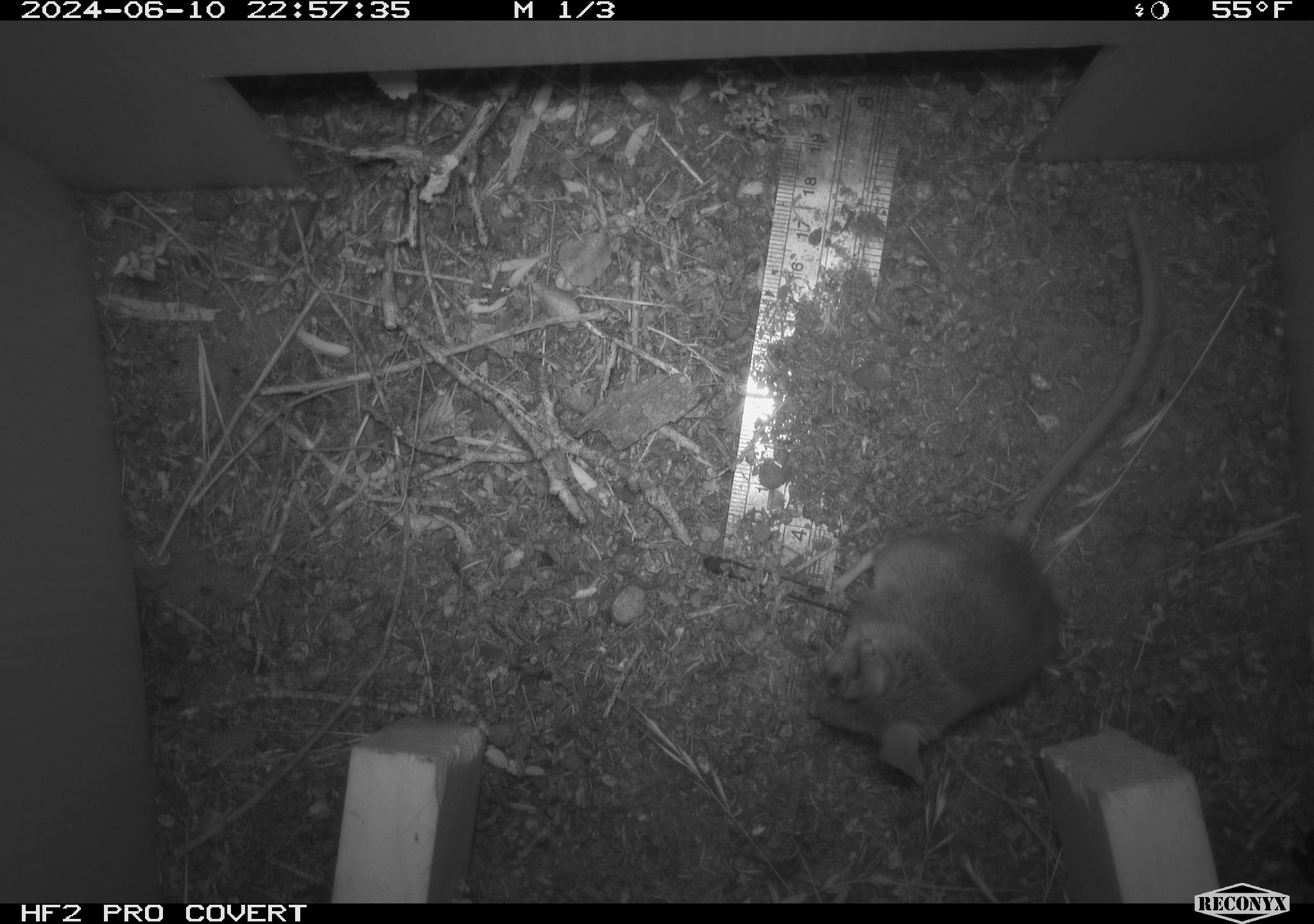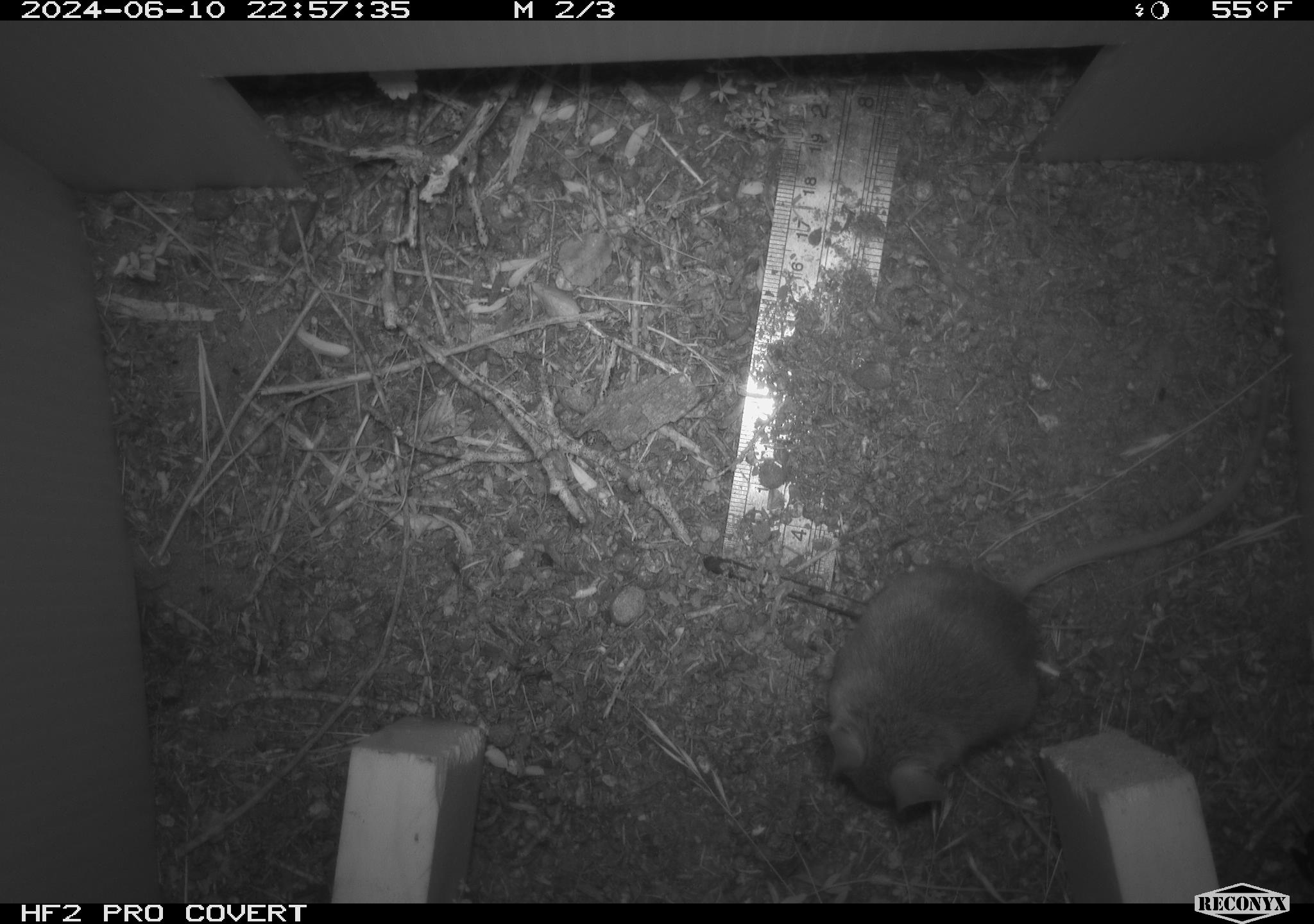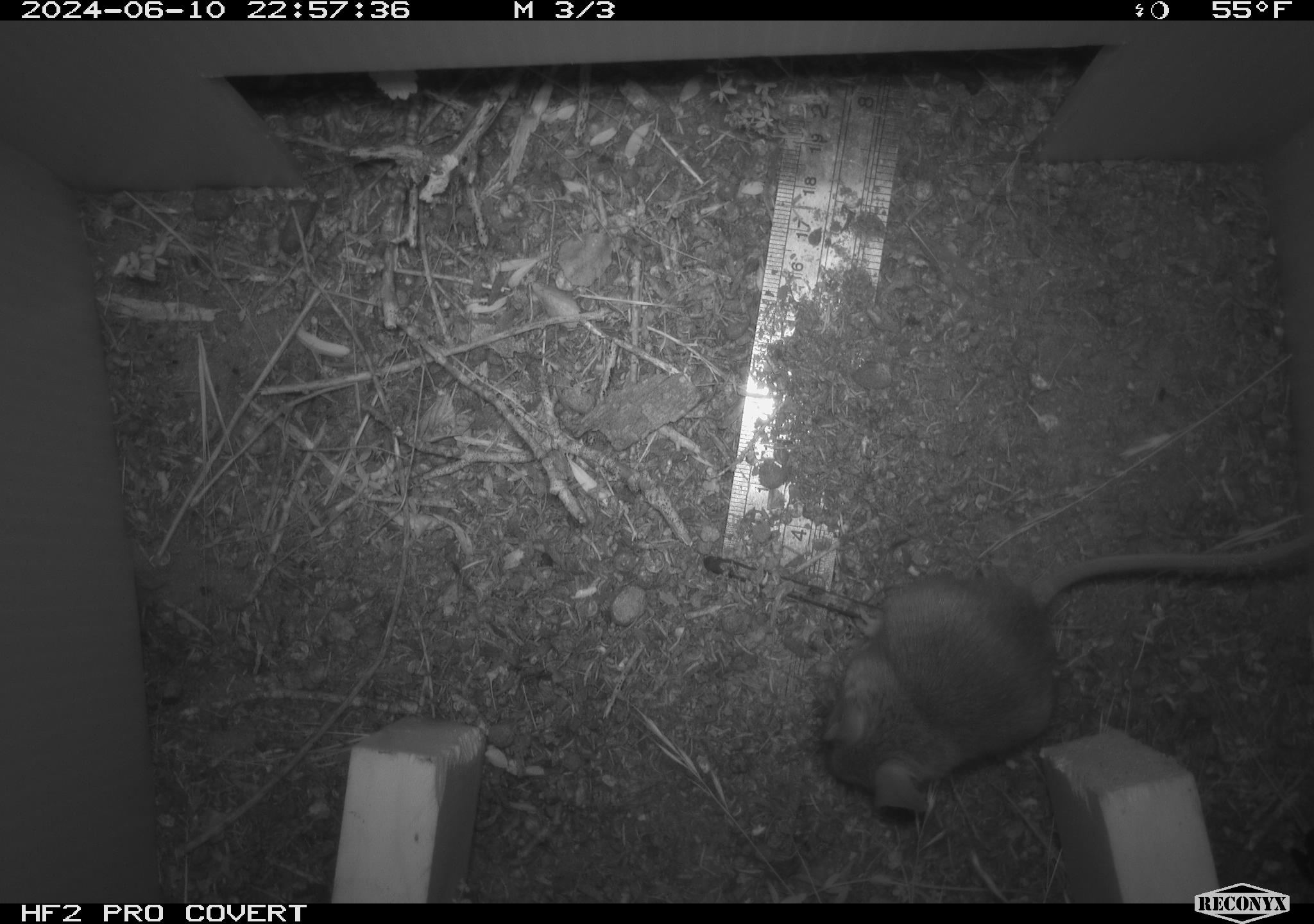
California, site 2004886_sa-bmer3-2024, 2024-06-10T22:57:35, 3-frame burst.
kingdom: Animalia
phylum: Chordata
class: Mammalia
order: Rodentia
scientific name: Rodentia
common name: mouse species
Mouse species (Rodentia).